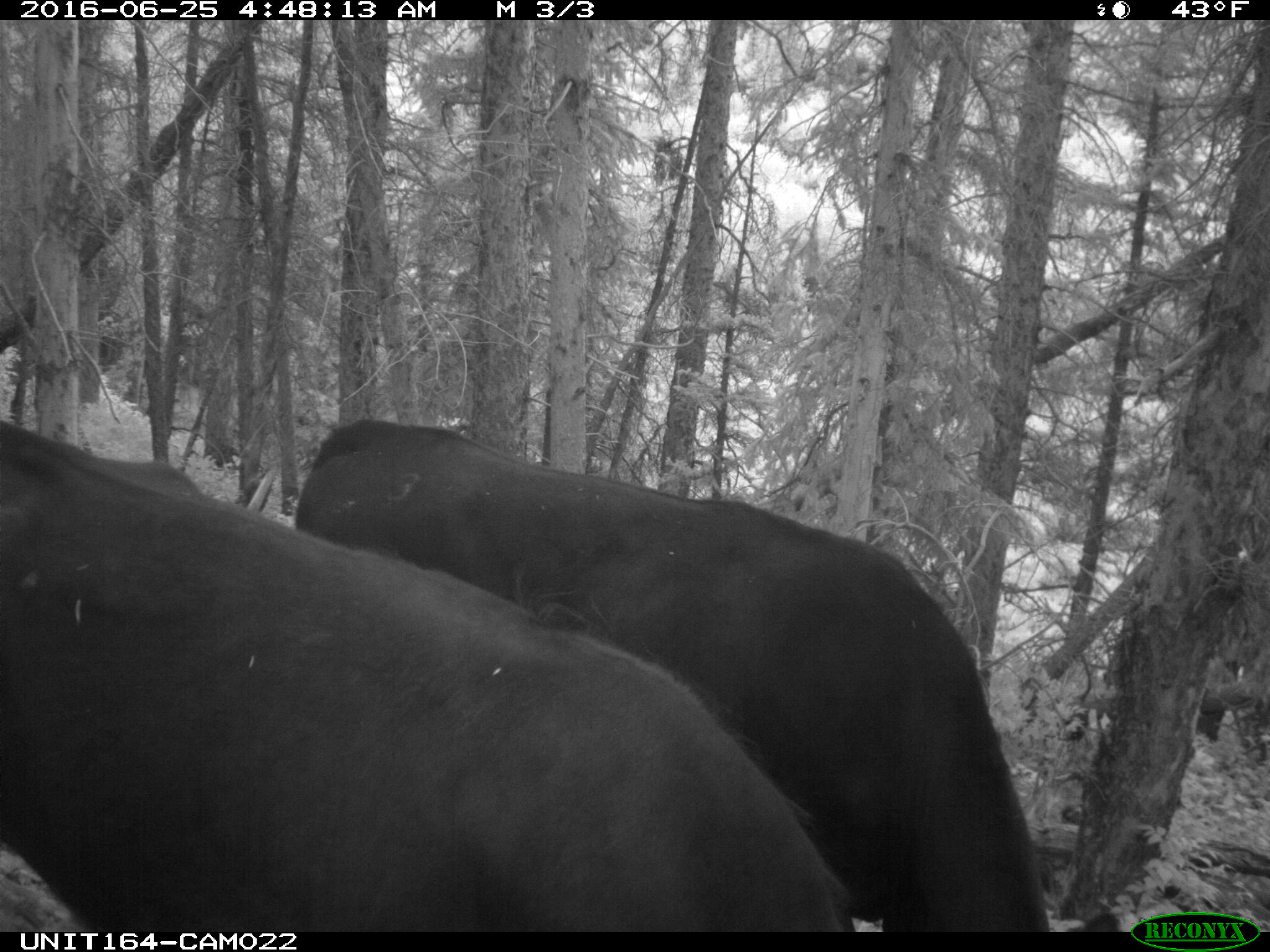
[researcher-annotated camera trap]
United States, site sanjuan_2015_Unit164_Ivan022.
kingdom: Animalia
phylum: Chordata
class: Mammalia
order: Artiodactyla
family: Bovidae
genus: Bos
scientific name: Bos taurus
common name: domestic cow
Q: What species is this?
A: Bos taurus (domestic cow).